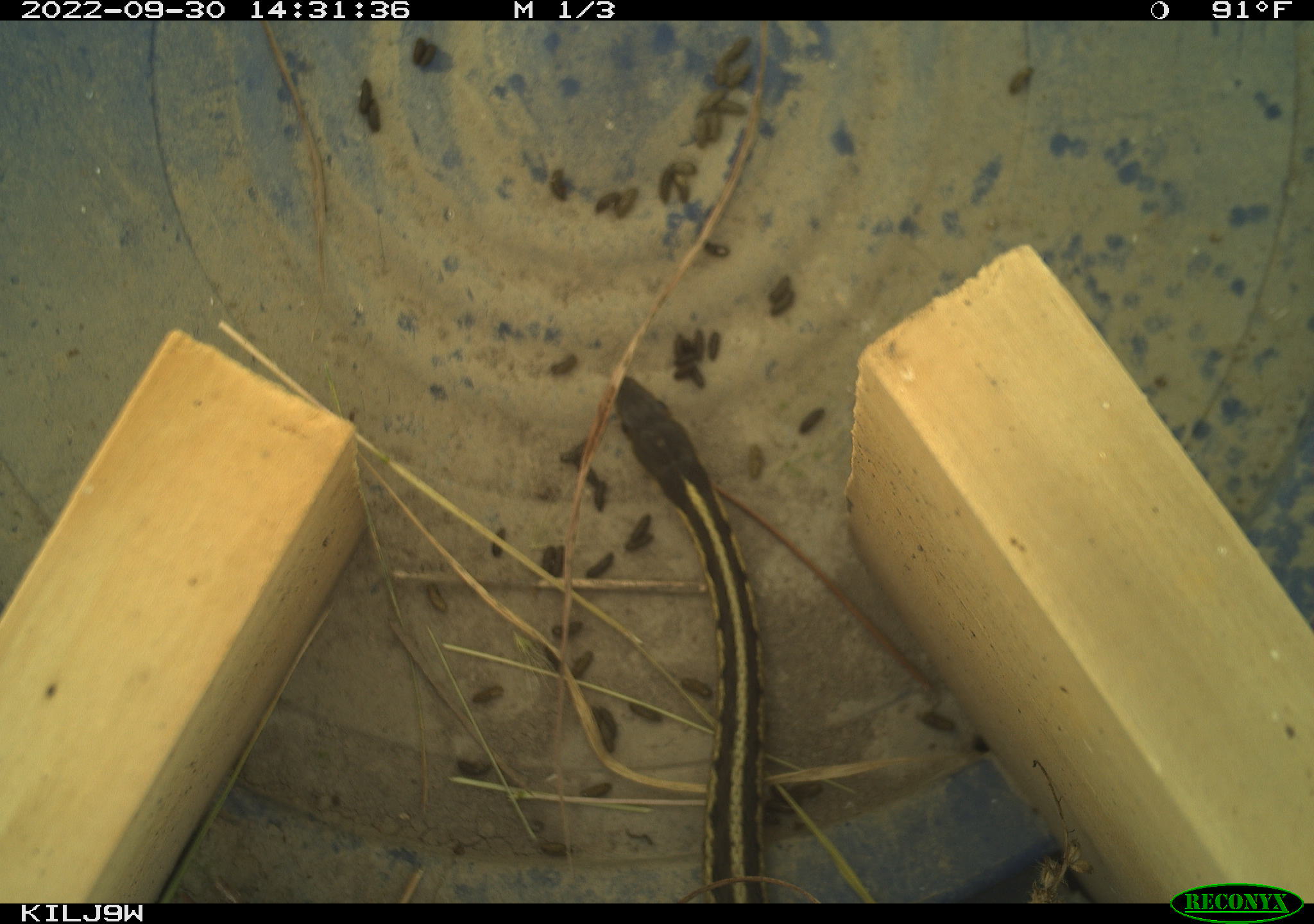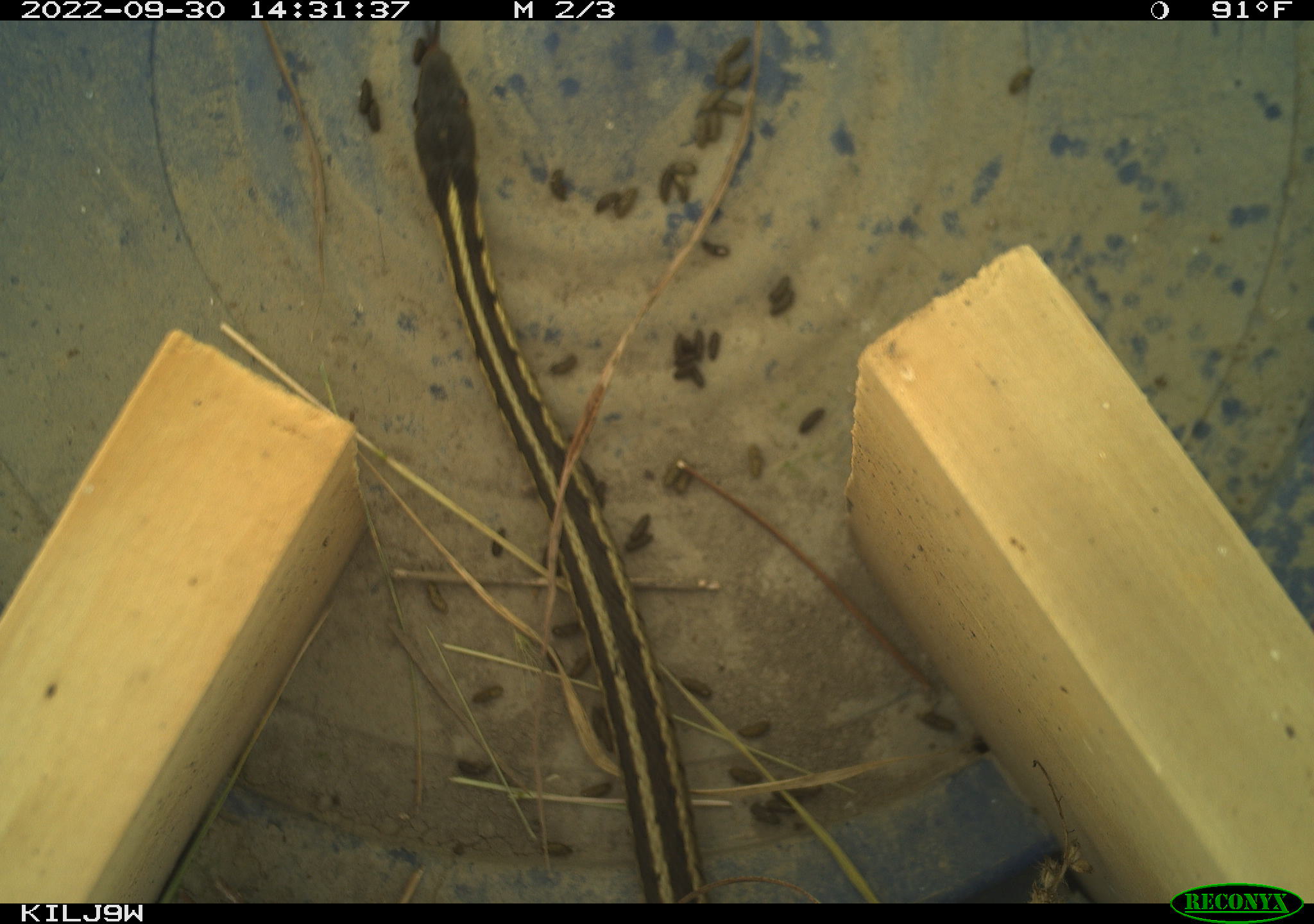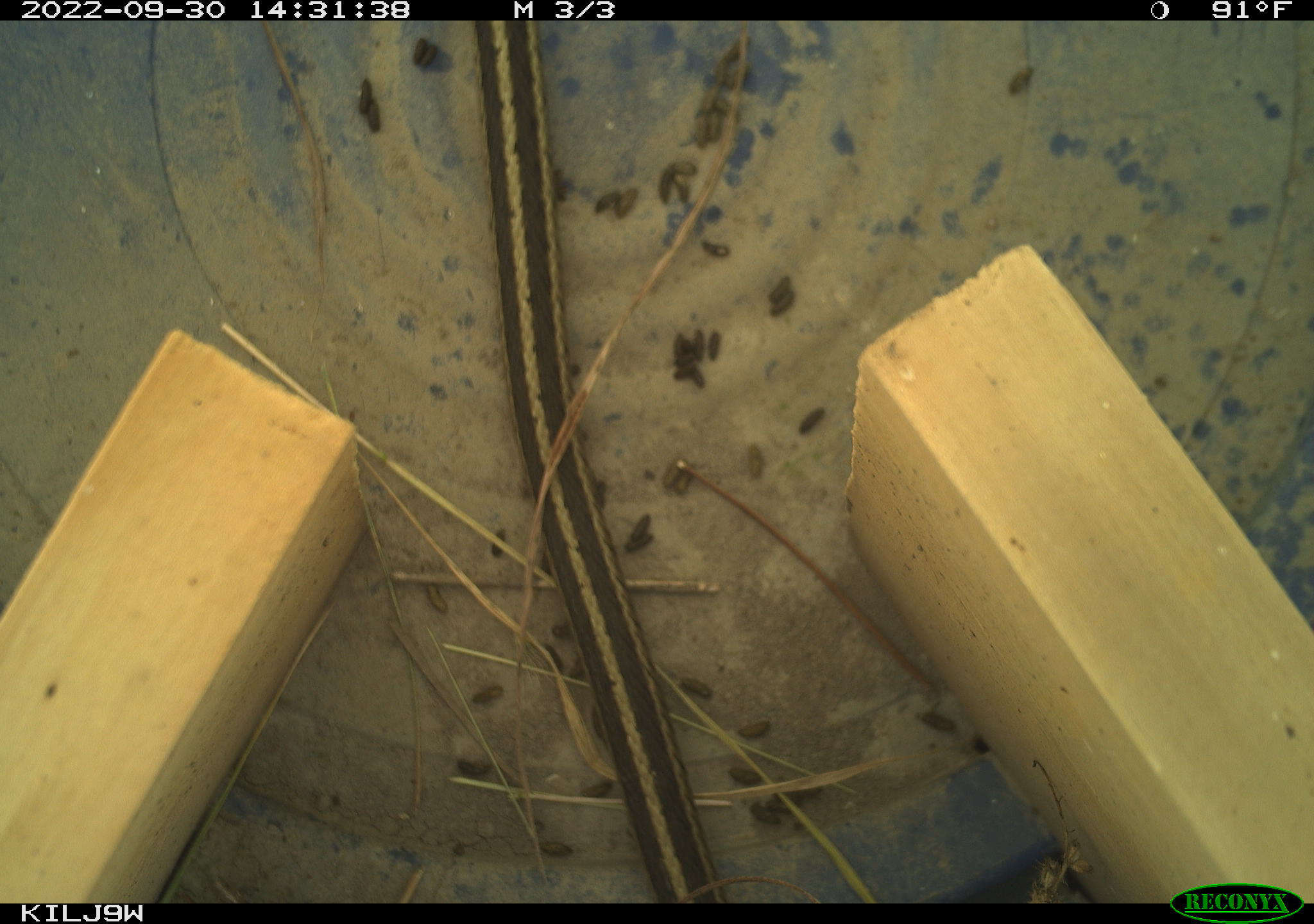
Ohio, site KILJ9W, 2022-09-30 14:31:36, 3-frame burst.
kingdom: Animalia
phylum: Chordata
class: Reptilia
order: Squamata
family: Colubridae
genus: Thamnophis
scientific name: Thamnophis sirtalis sirtalis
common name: eastern gartersnake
Eastern gartersnake (Thamnophis sirtalis sirtalis).